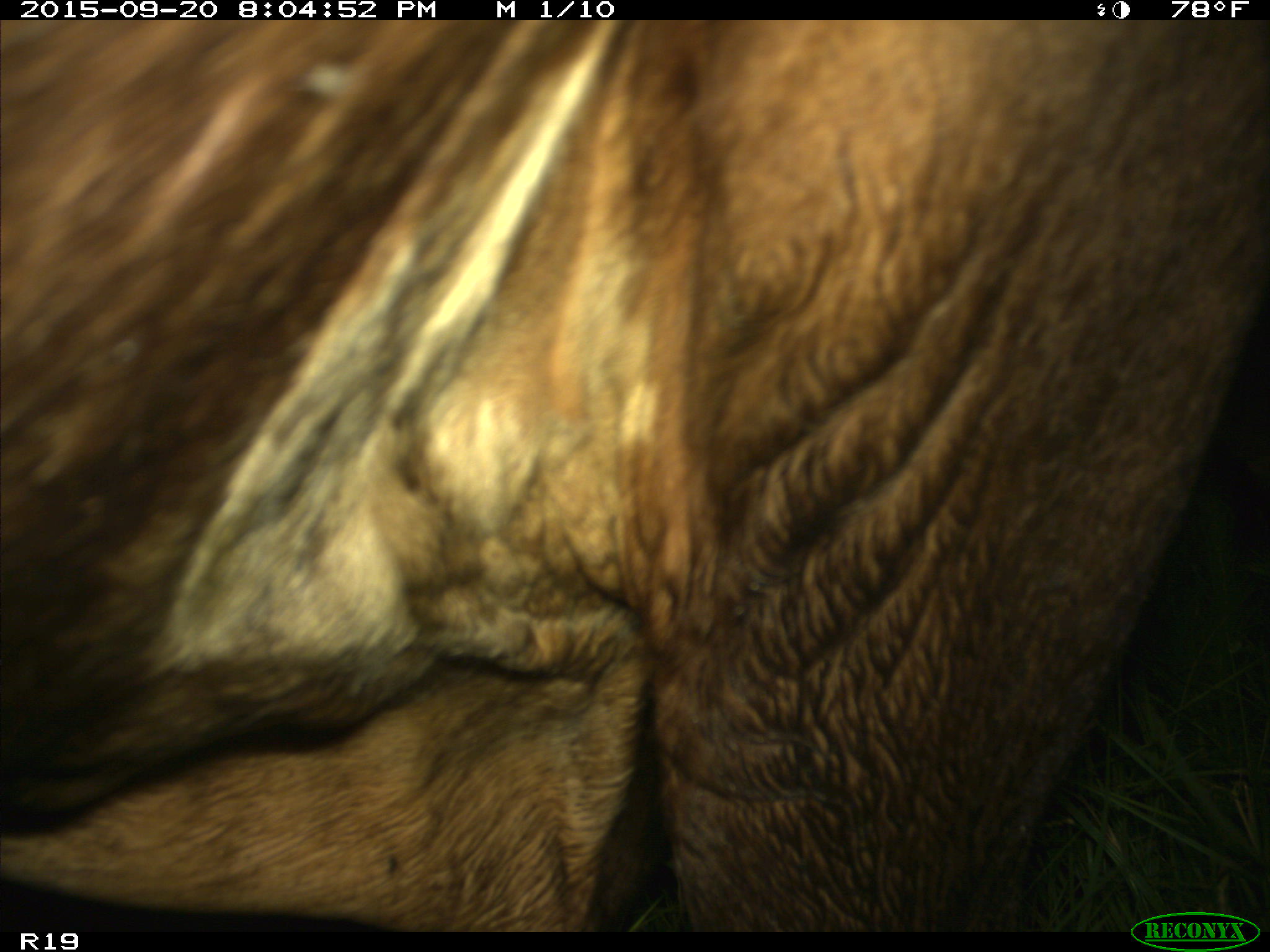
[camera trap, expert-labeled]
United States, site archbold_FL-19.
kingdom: Animalia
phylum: Chordata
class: Mammalia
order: Artiodactyla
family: Bovidae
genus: Bos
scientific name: Bos taurus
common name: domestic cow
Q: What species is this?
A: Bos taurus (domestic cow).